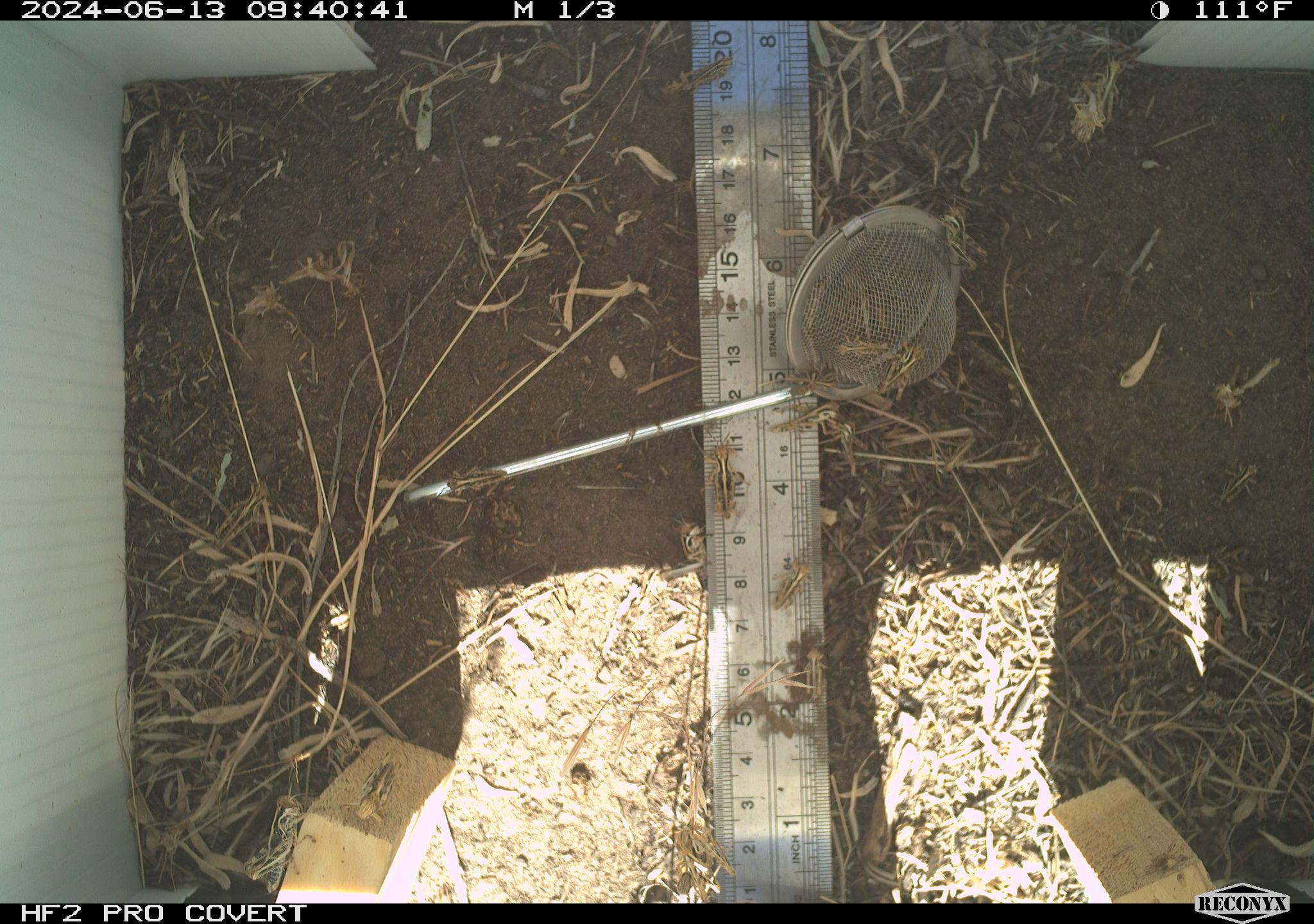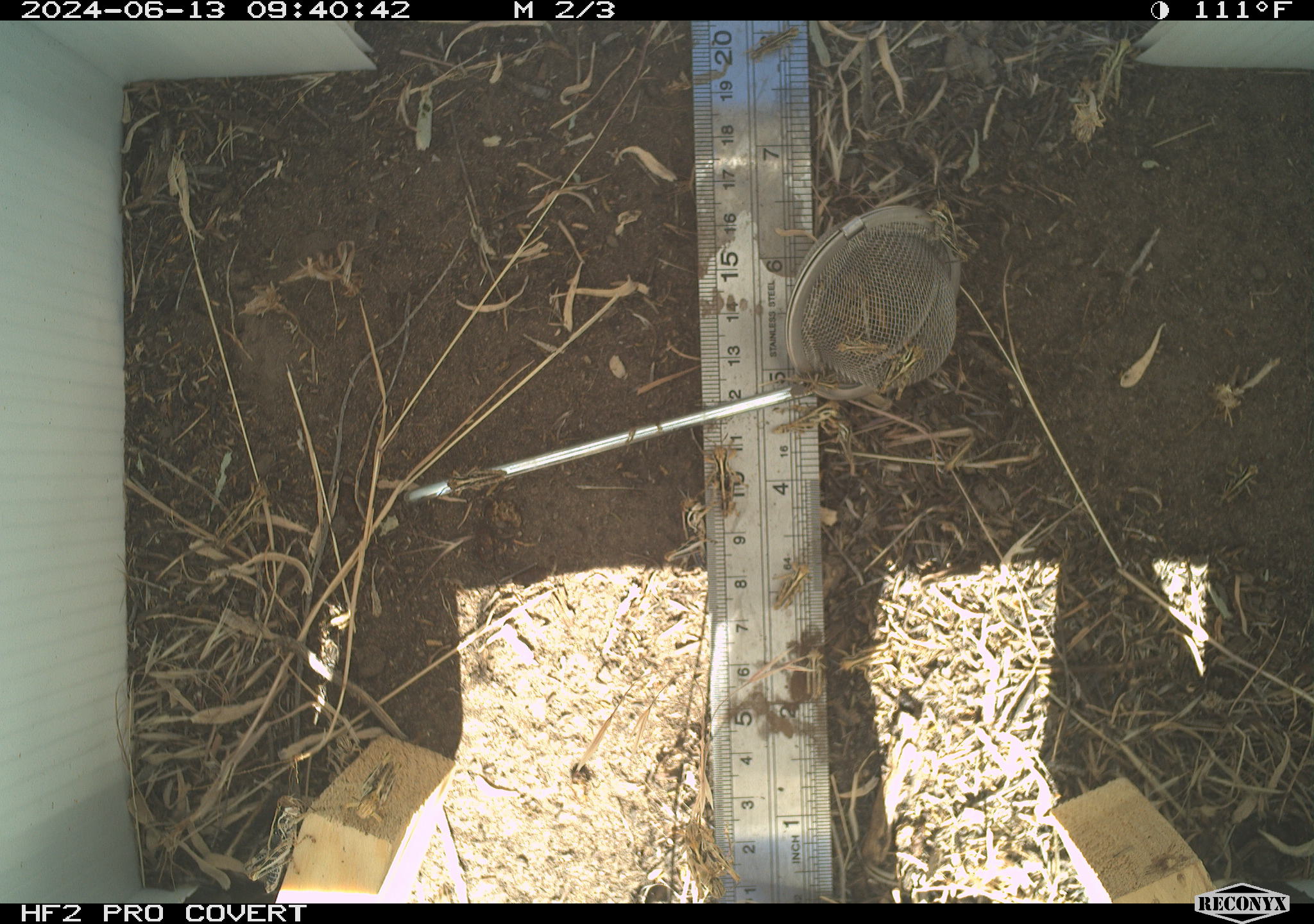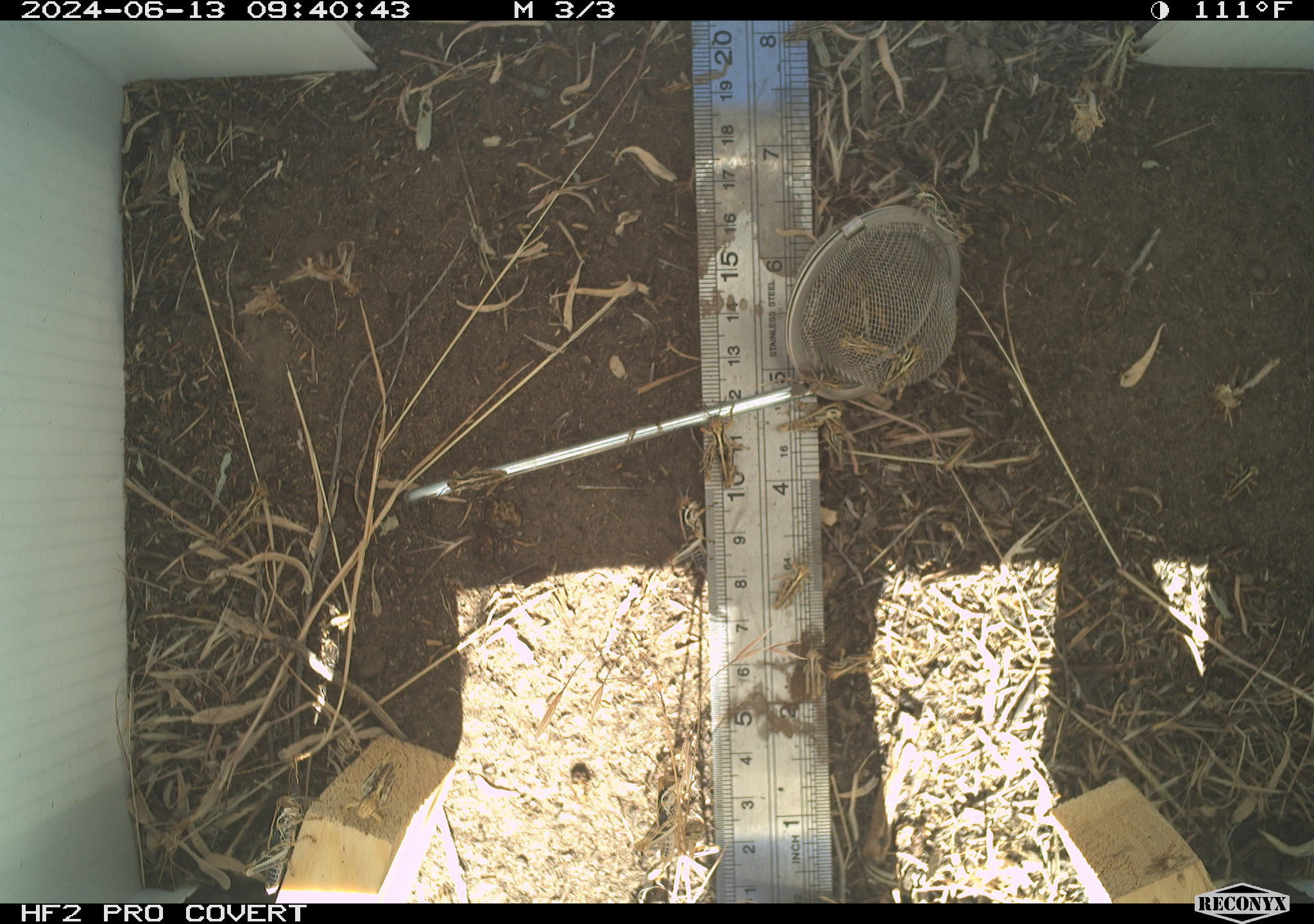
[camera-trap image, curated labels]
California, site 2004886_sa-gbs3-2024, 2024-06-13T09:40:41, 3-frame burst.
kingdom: Animalia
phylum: Arthropoda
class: Insecta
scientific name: Insecta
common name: insect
Insect (Insecta).